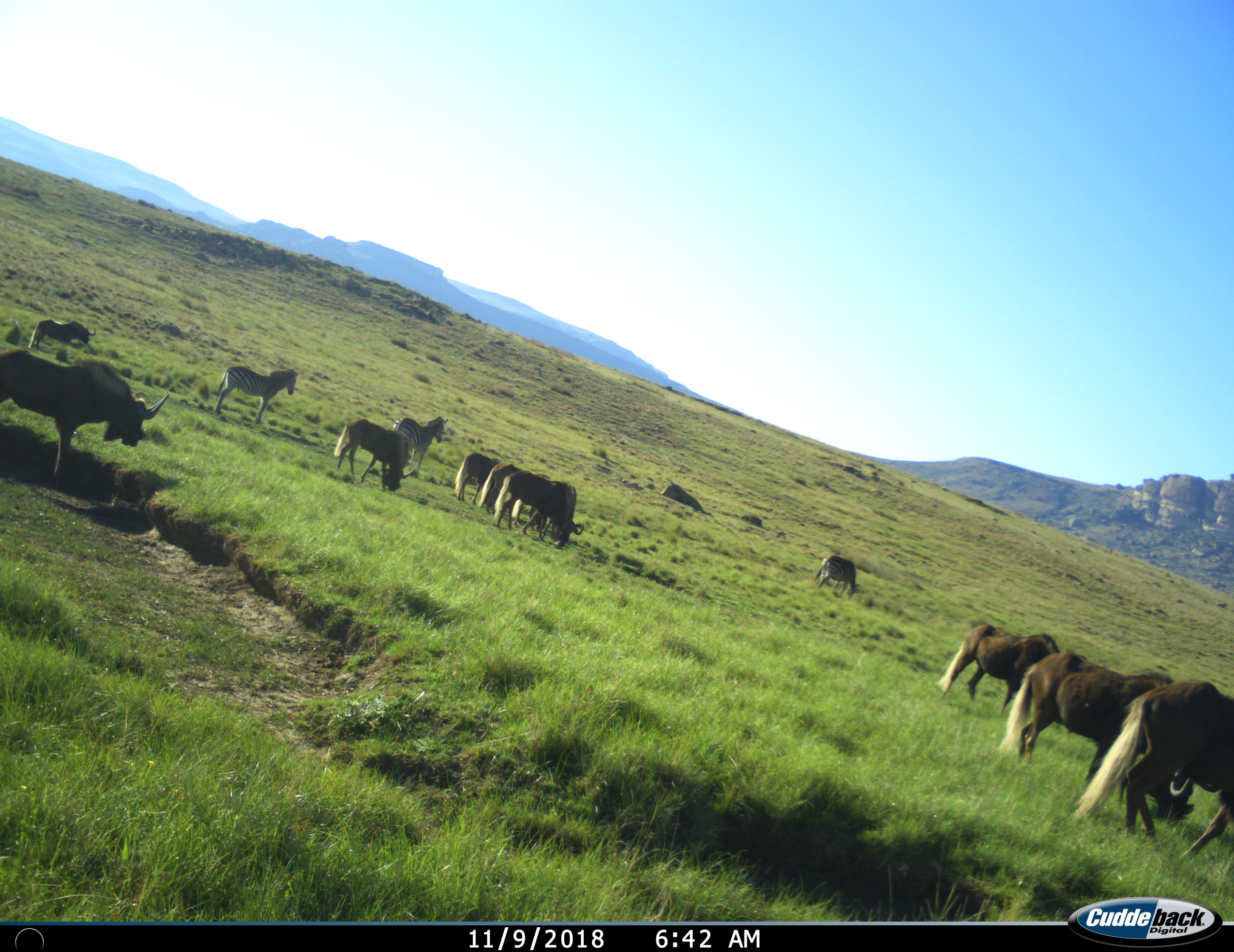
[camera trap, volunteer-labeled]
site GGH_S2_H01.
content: unidentified animal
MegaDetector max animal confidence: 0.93